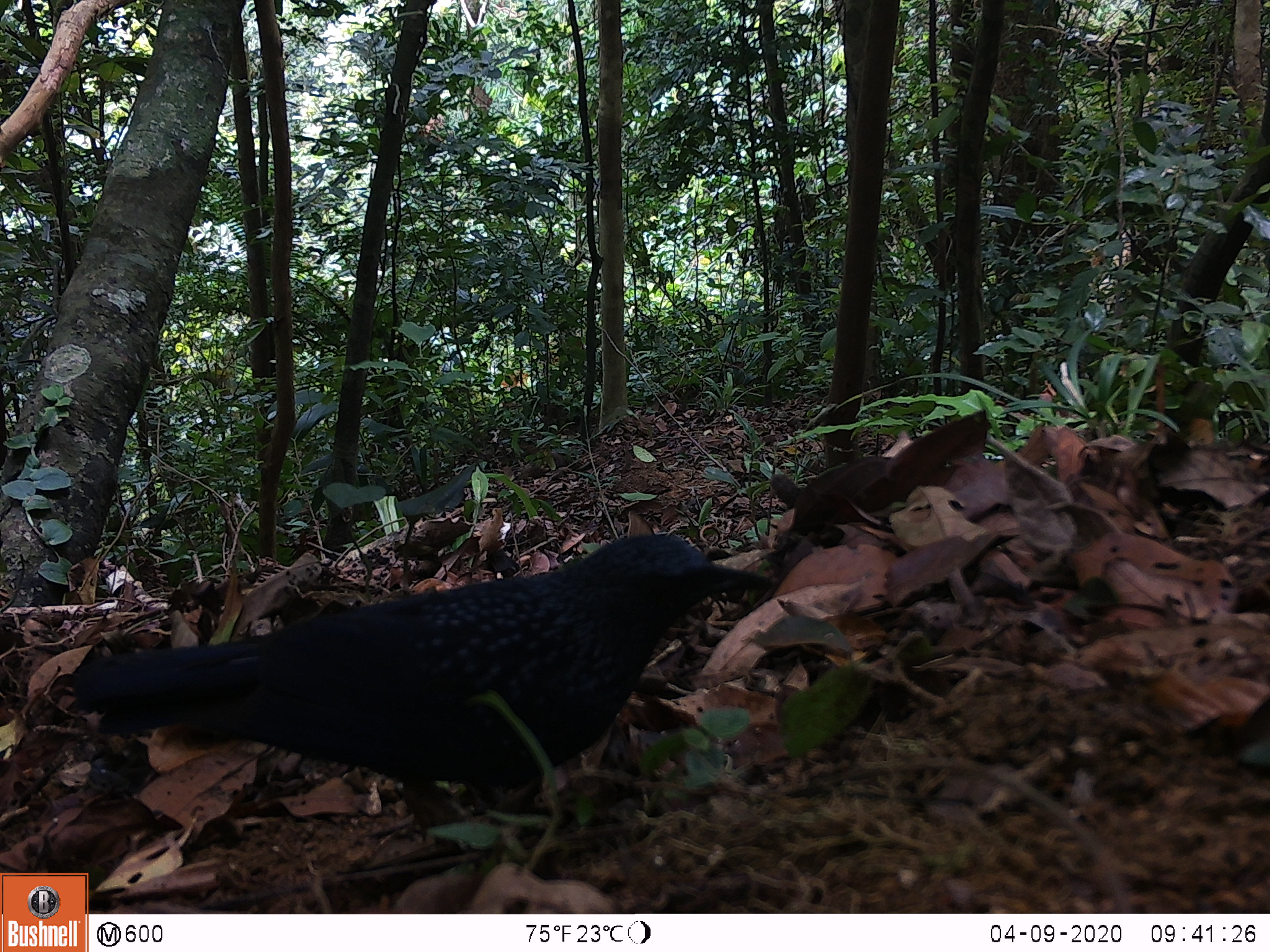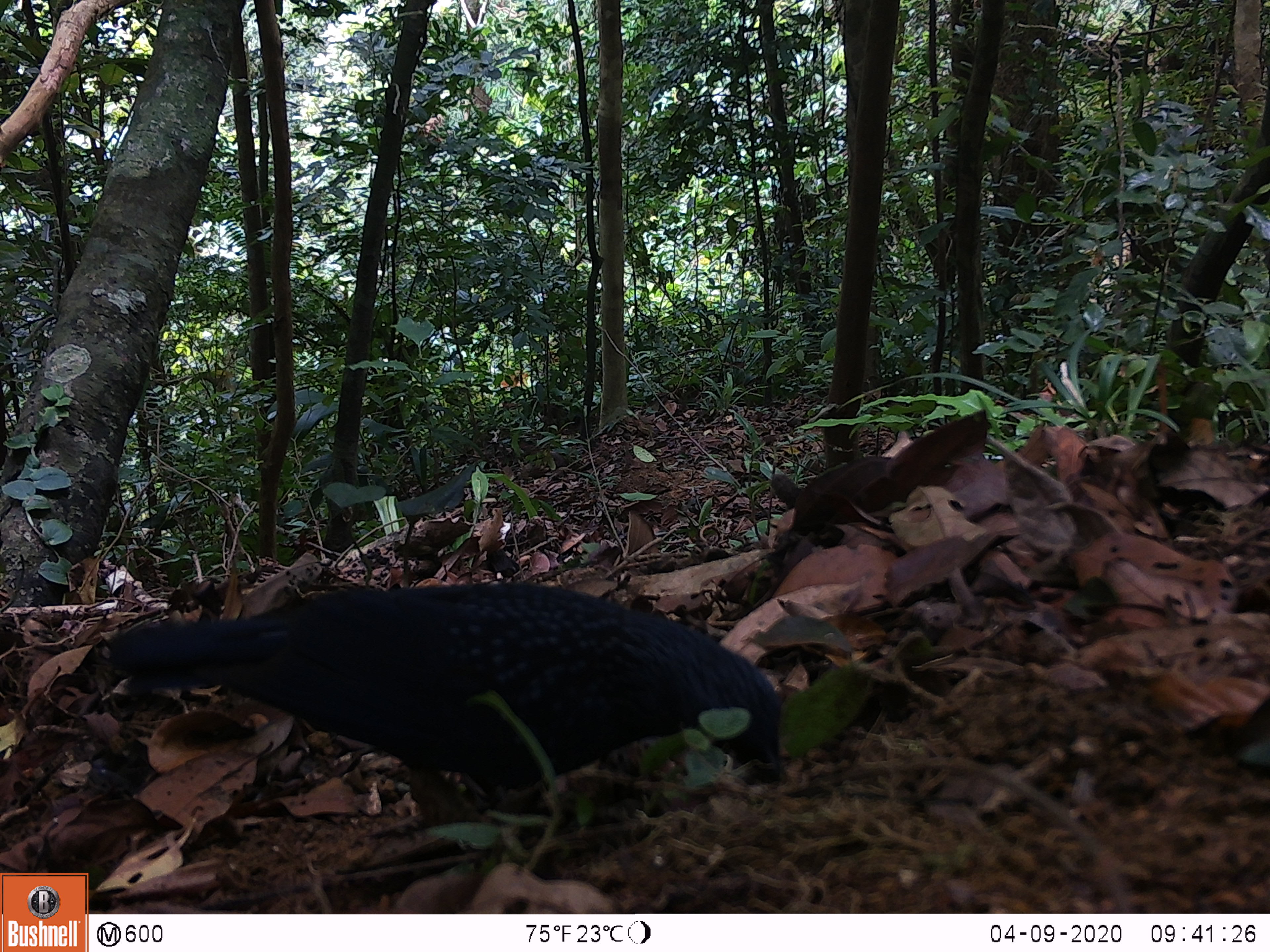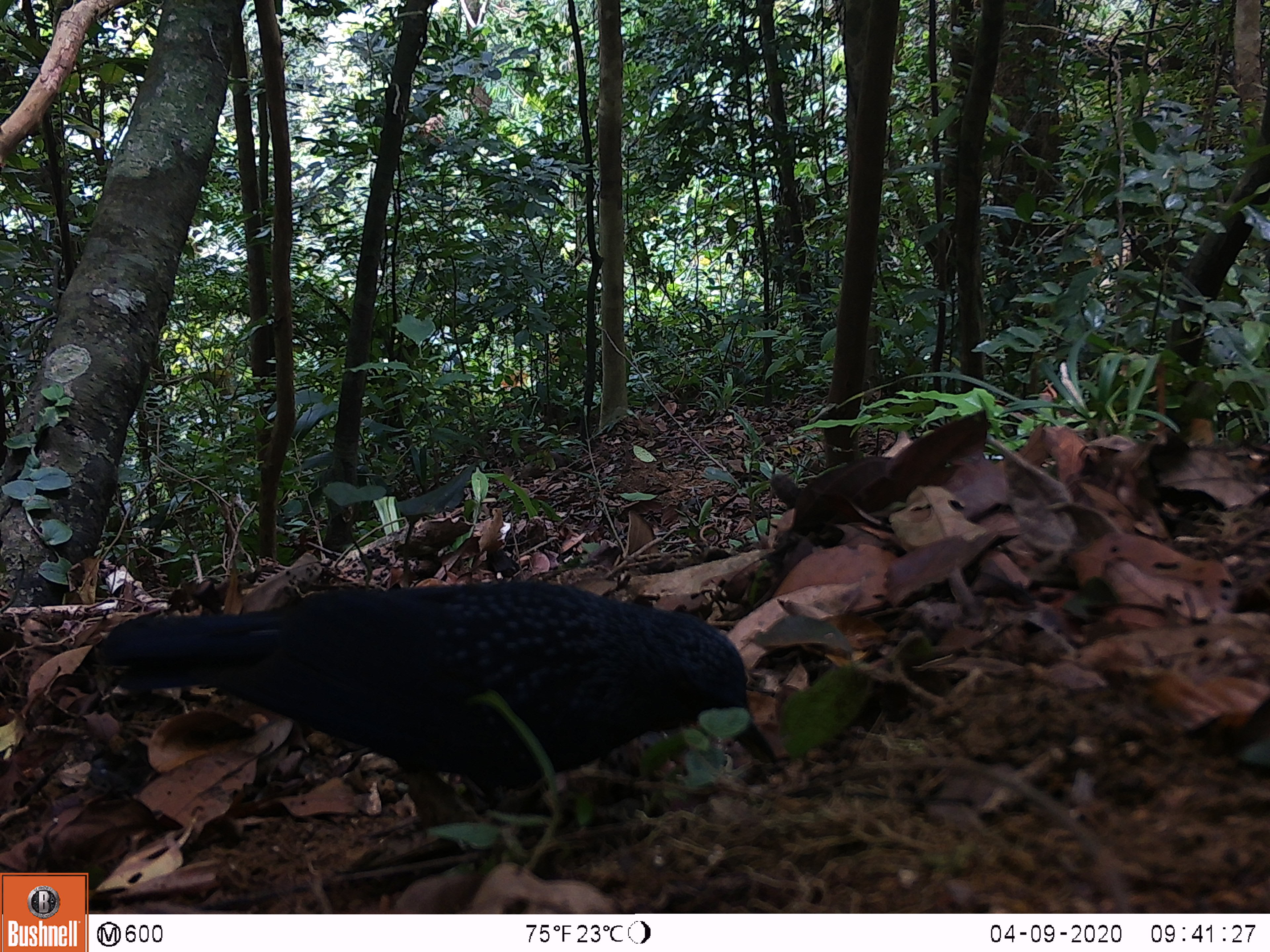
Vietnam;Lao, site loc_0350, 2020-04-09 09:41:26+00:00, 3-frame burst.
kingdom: Animalia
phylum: Chordata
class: Aves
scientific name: Aves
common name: bird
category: unidentified bird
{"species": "unidentified bird (bird) (Aves)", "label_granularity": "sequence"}